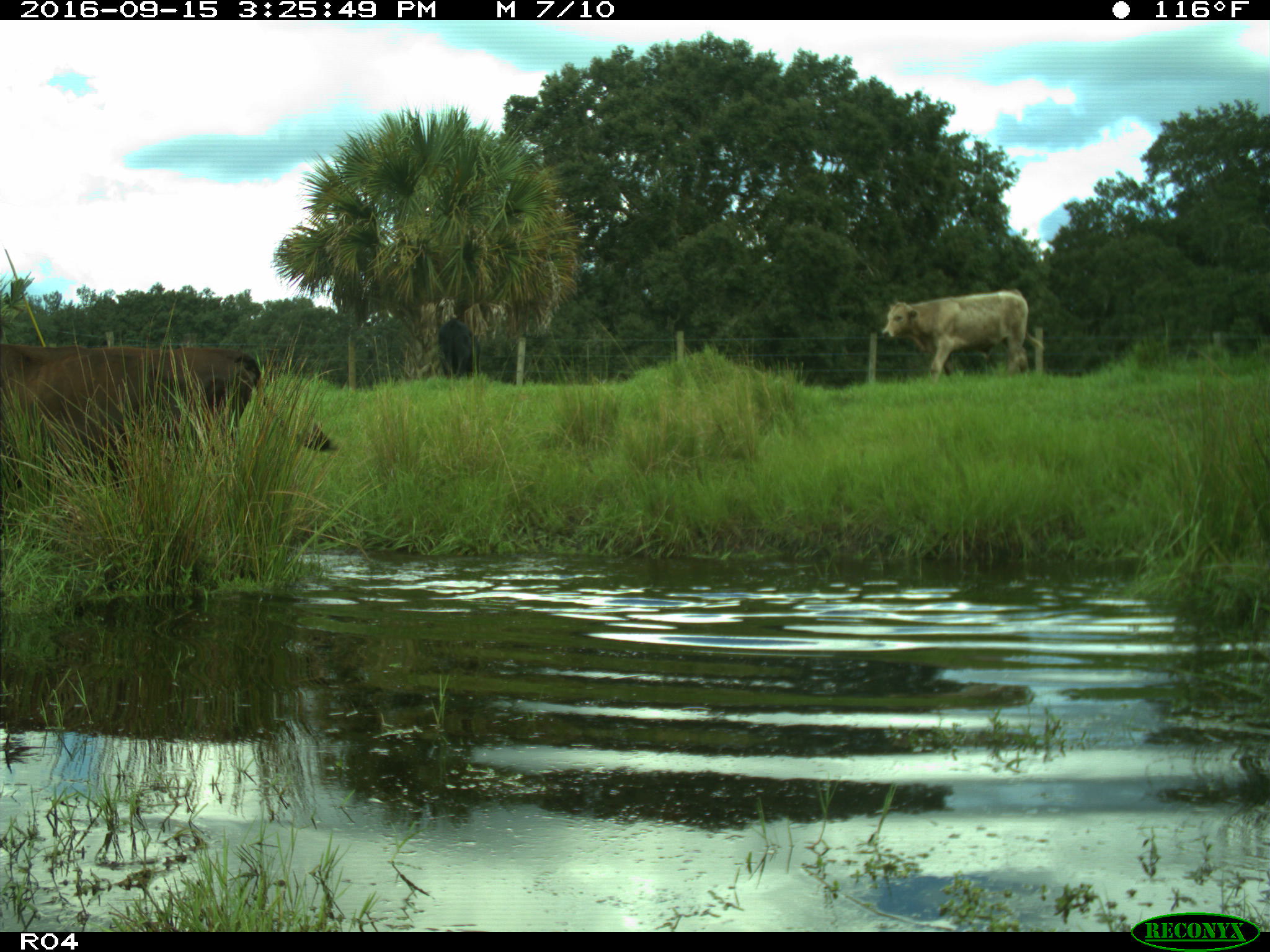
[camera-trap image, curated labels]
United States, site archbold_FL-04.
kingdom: Animalia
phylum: Chordata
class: Mammalia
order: Artiodactyla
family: Bovidae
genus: Bos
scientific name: Bos taurus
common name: domestic cow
Bos taurus (domestic cow).